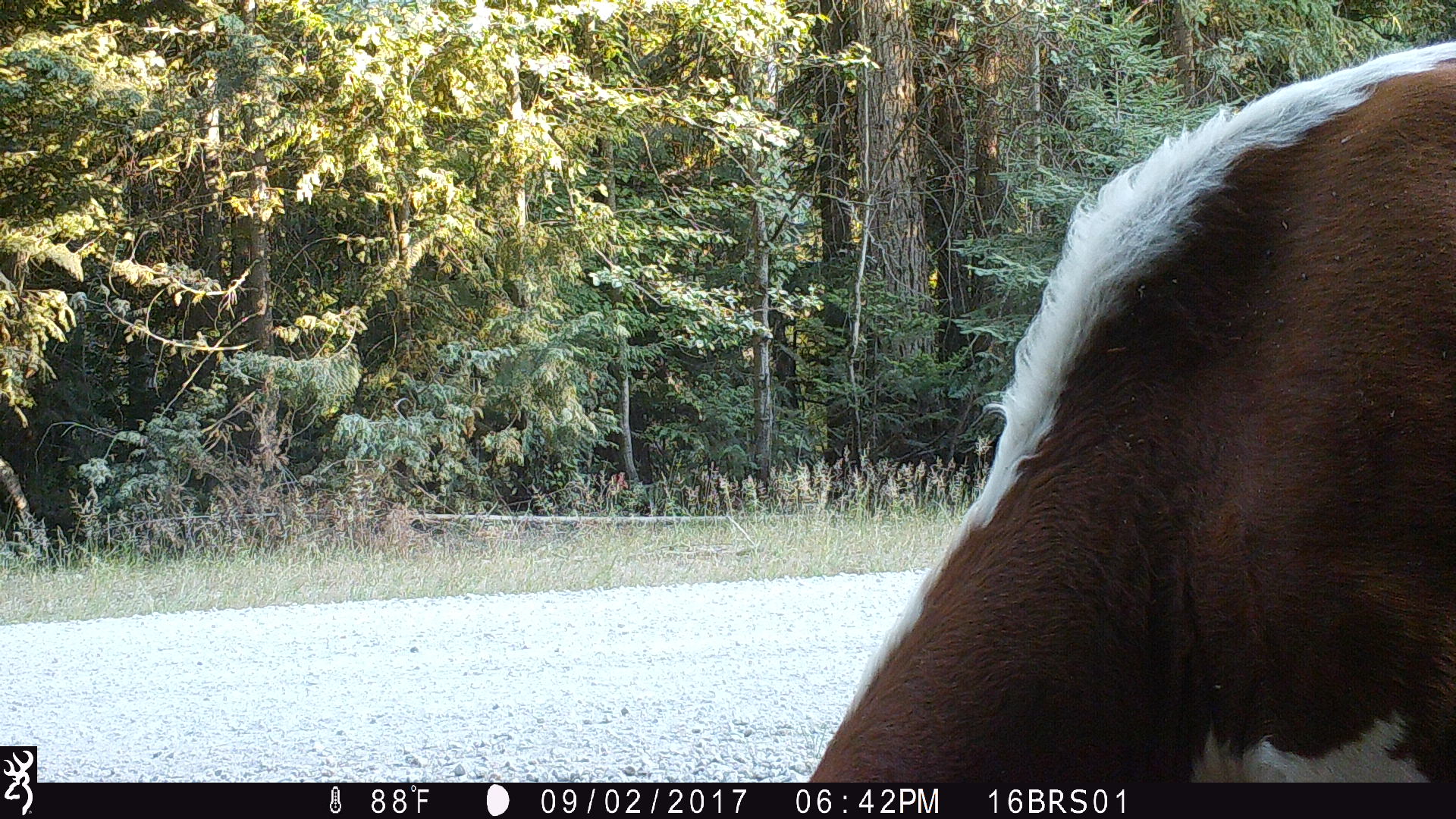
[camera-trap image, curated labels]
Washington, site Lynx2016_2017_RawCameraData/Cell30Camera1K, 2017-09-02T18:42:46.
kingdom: Animalia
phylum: Chordata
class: Mammalia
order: Artiodactyla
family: Bovidae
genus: Bos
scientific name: Bos taurus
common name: domestic cattle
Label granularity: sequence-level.